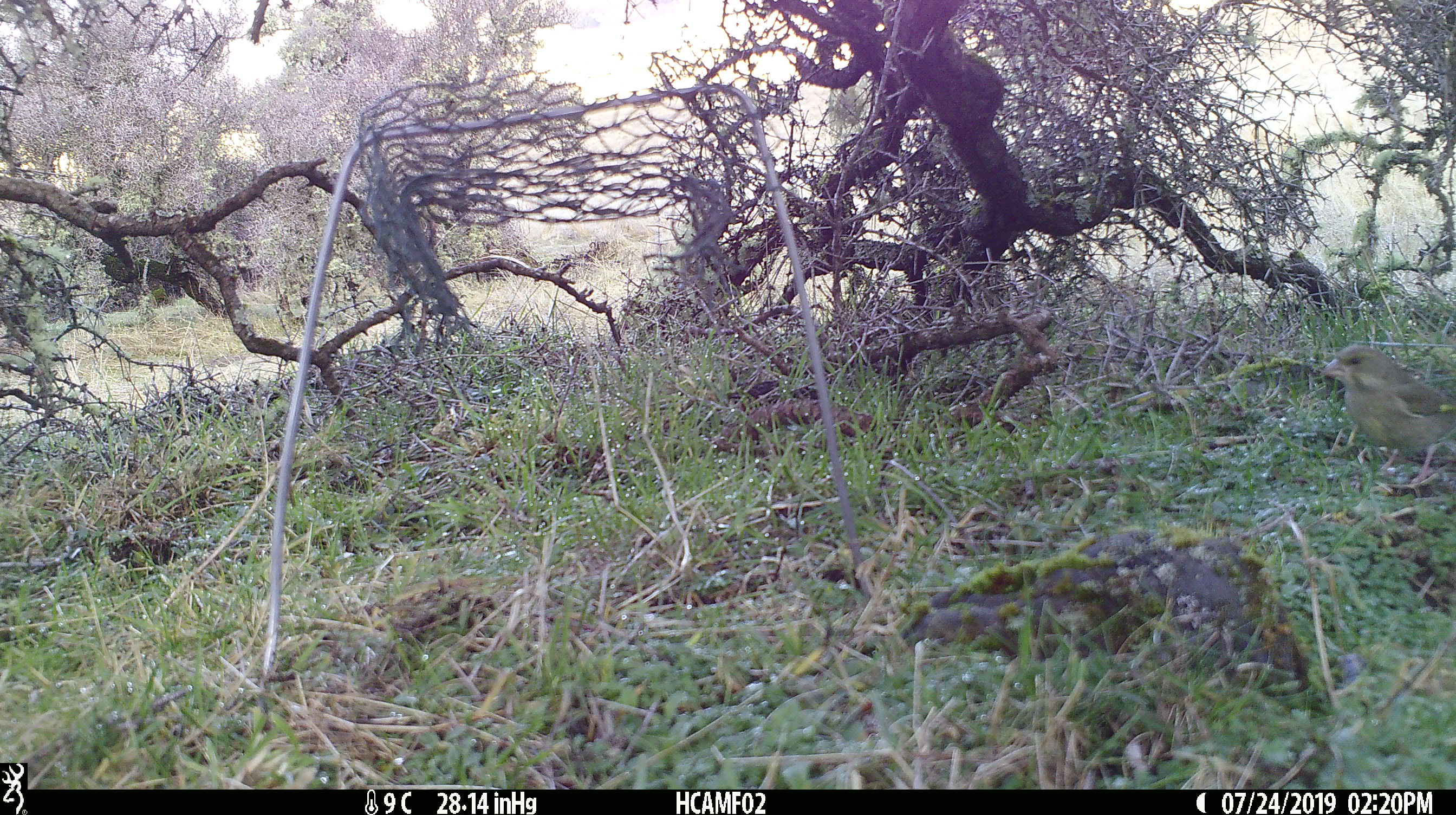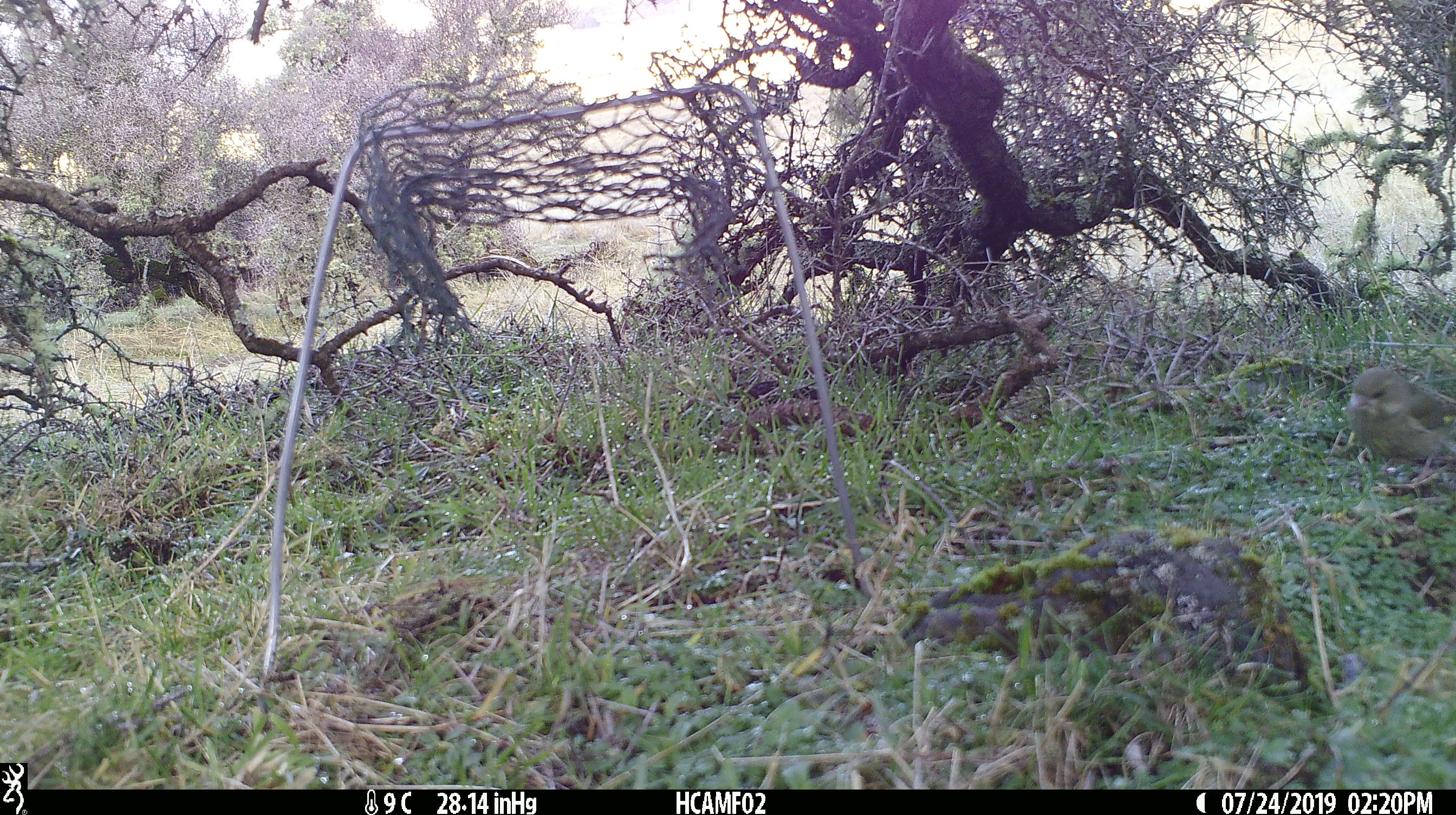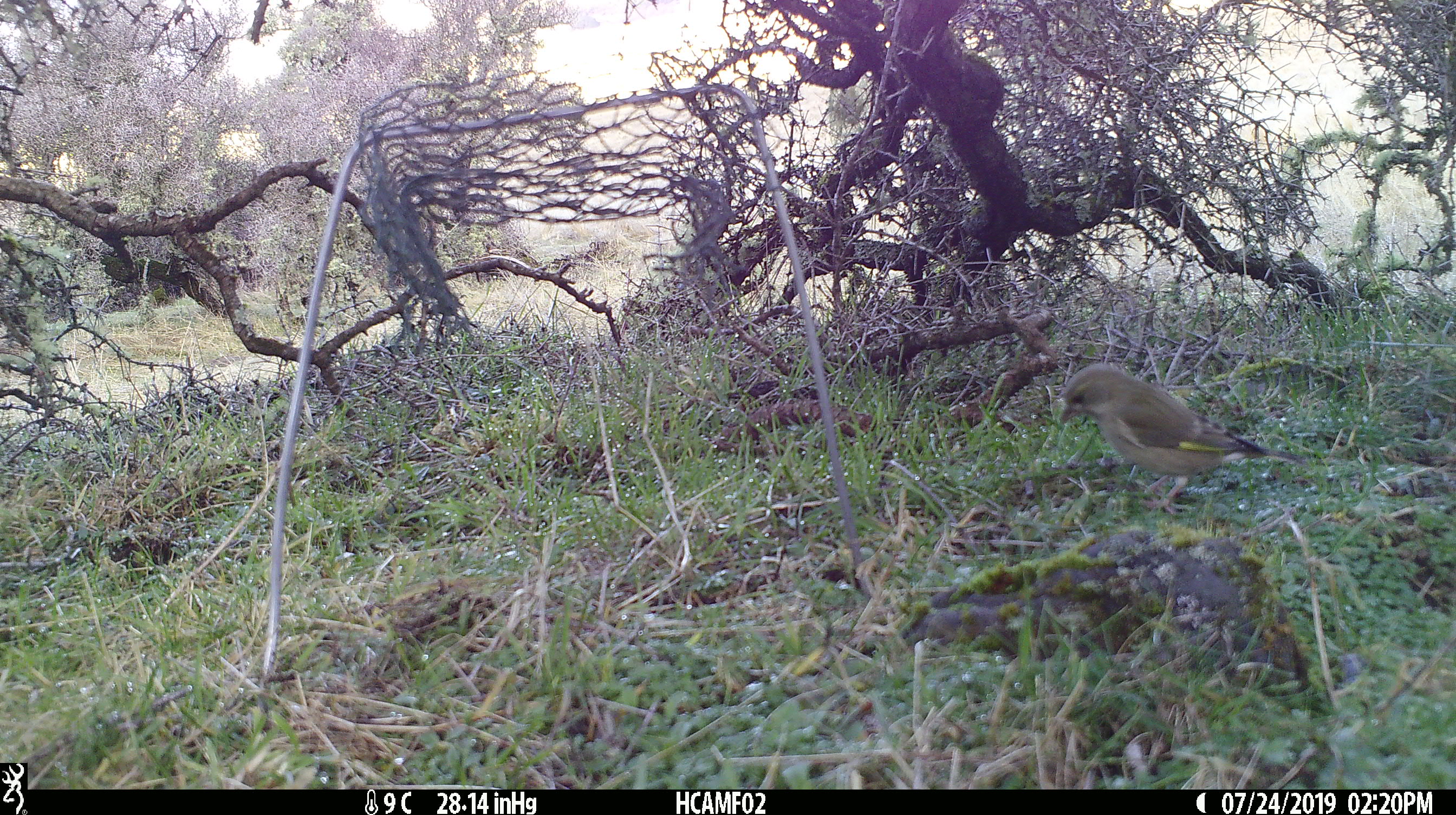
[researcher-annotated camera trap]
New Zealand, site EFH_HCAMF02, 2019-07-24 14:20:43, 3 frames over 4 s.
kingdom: Animalia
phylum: Chordata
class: Aves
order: Passeriformes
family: Fringillidae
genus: Chloris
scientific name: Chloris chloris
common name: greenfinch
Greenfinch (Chloris chloris).